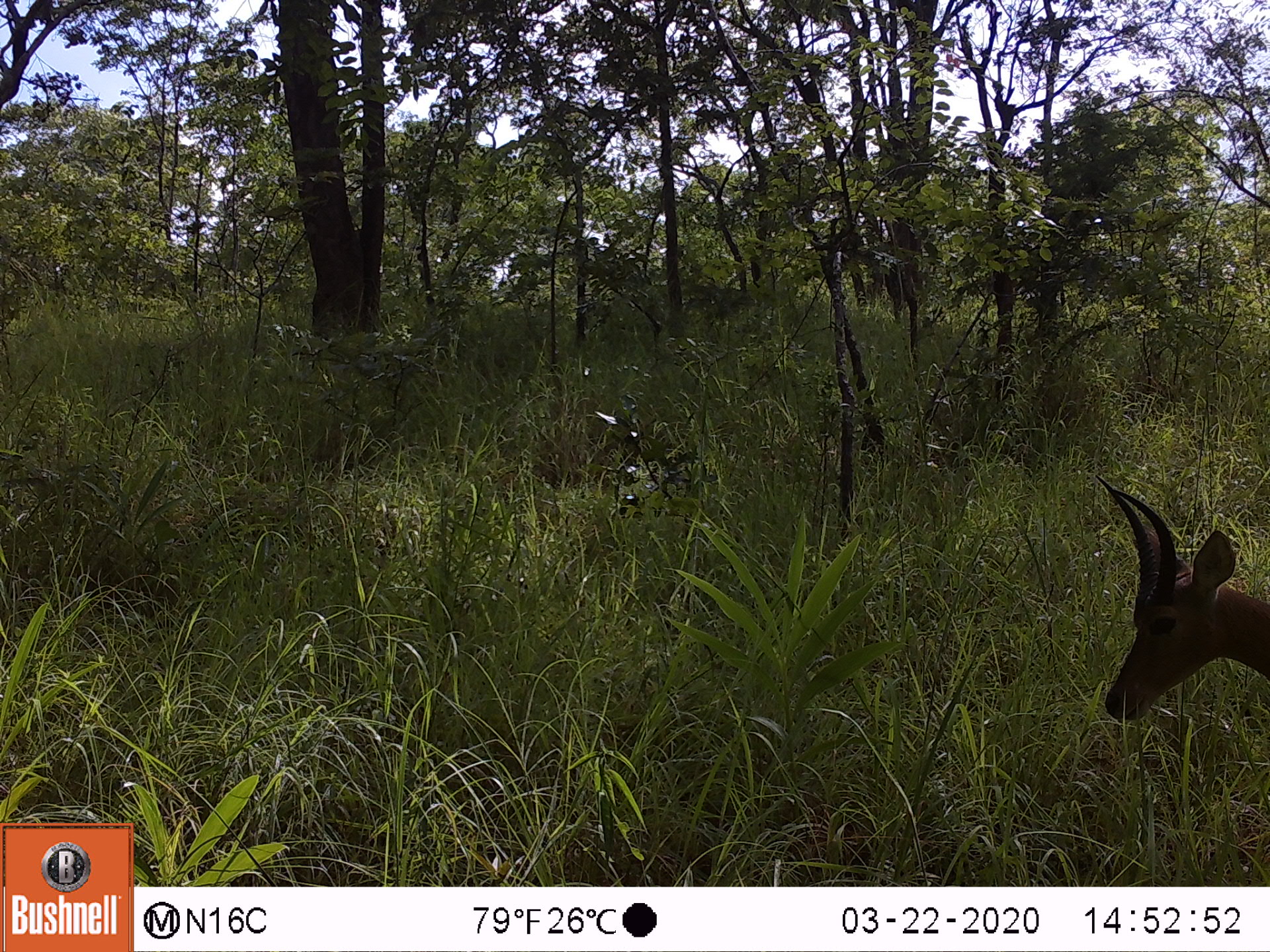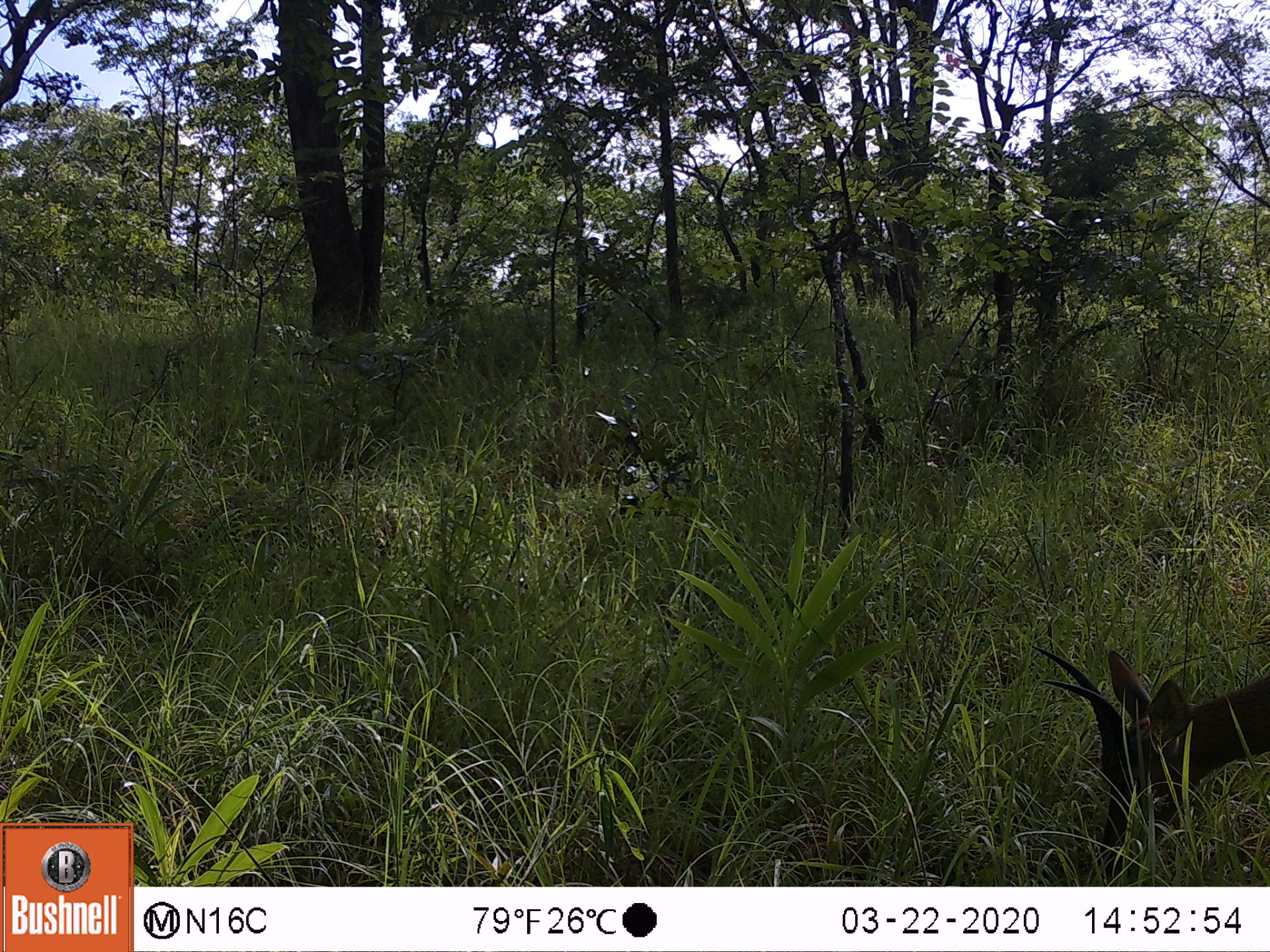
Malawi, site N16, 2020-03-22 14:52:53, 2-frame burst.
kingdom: Animalia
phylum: Chordata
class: Mammalia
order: Artiodactyla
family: Bovidae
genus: Redunca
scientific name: Redunca arundinum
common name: southern reedbuck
Southern reedbuck (Redunca arundinum), count 1.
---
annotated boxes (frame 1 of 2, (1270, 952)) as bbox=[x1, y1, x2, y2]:
southern reedbuck: bbox=[1084, 468, 1262, 745]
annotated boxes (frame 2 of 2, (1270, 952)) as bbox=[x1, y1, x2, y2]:
southern reedbuck: bbox=[1042, 626, 1262, 877]